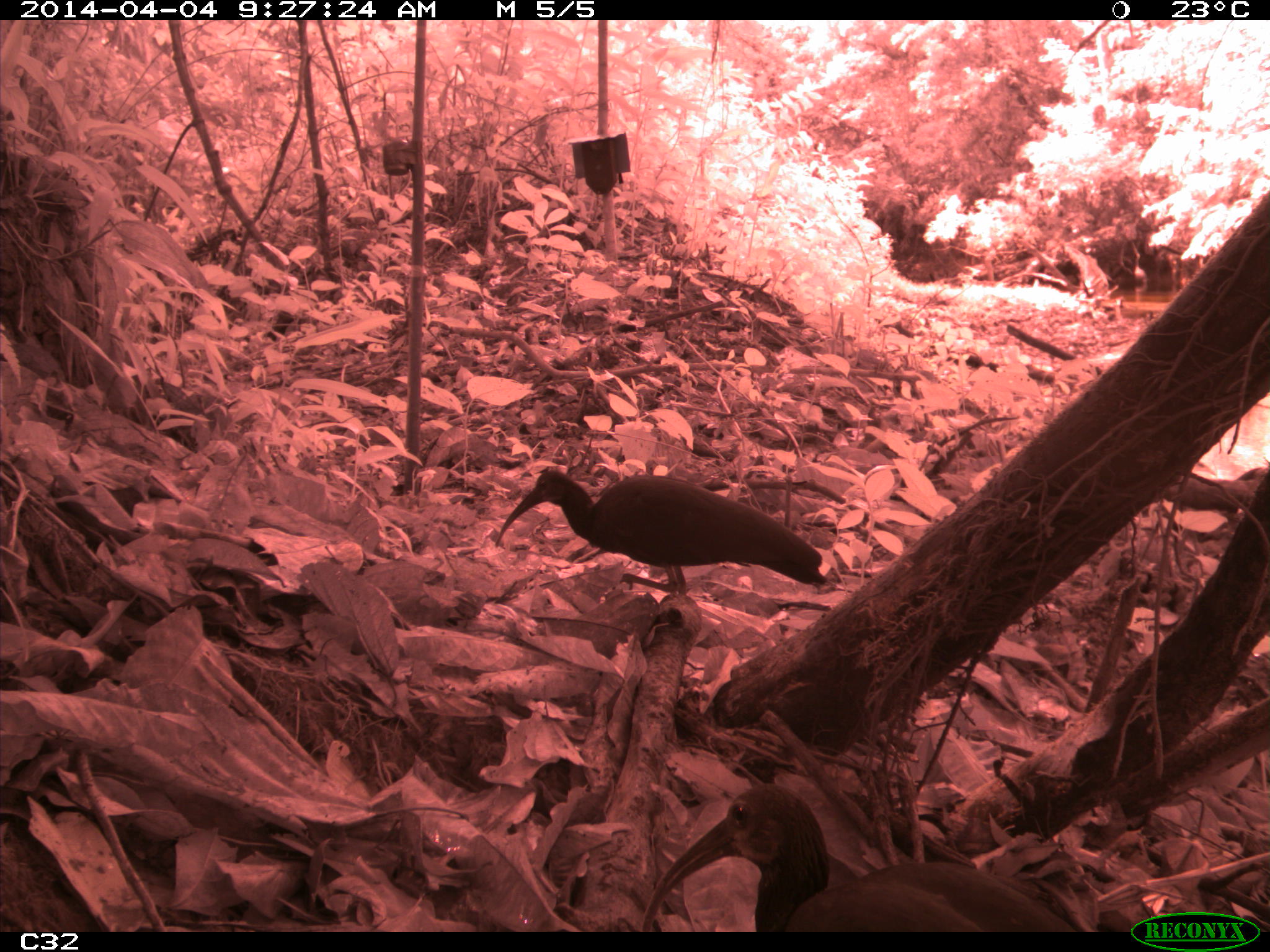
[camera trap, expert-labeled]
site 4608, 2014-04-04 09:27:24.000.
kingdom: Animalia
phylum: Chordata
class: Aves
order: Pelecaniformes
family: Threskiornithidae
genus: Mesembrinibis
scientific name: Mesembrinibis cayennensis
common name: green ibis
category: mesembrinis cayannensis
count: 2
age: adult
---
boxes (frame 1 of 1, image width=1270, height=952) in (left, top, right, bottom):
mesembrinis cayannensis: (638, 784, 1081, 934); (493, 466, 827, 600)